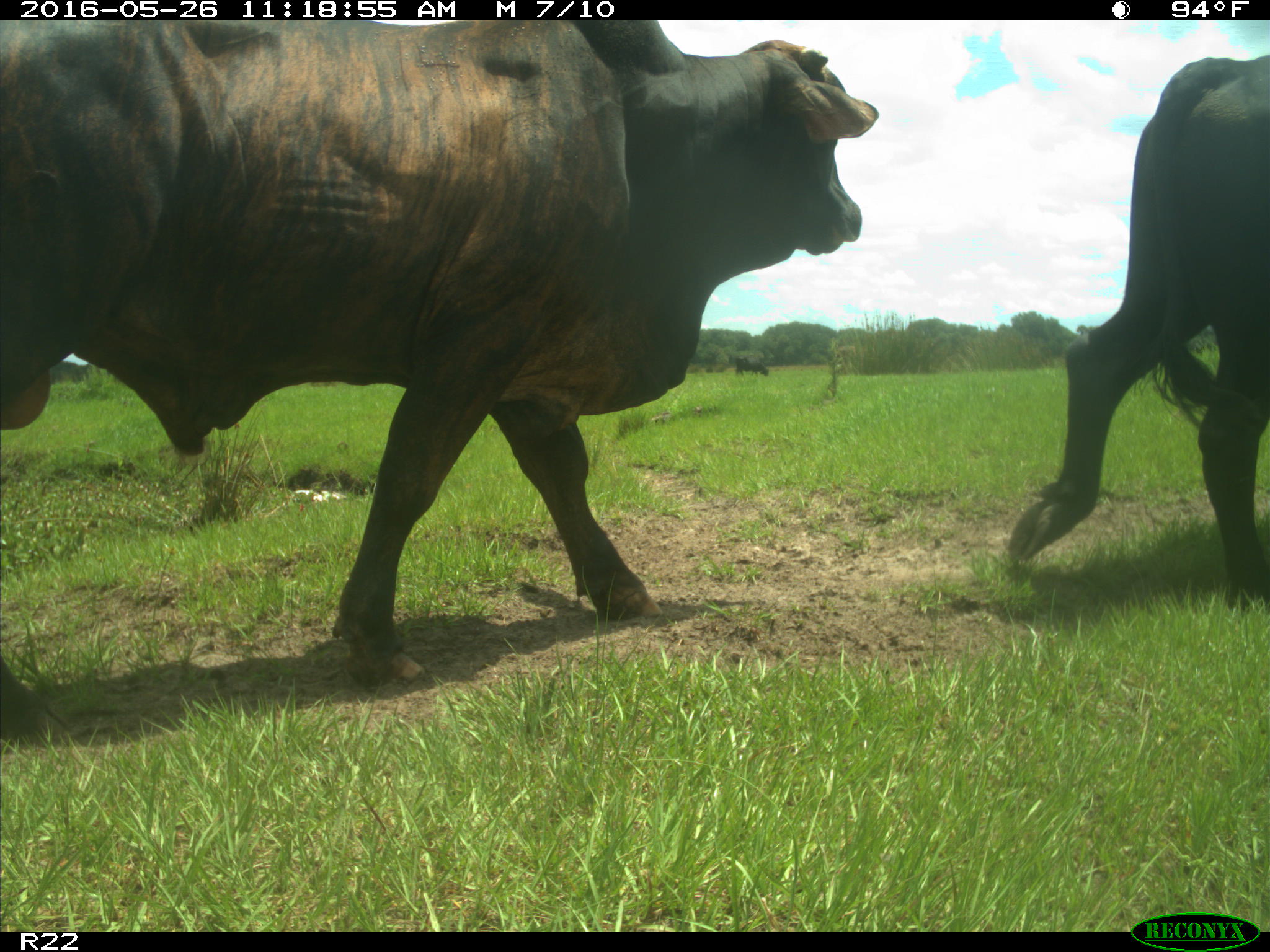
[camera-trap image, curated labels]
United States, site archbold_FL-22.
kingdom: Animalia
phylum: Chordata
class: Mammalia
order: Artiodactyla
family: Bovidae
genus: Bos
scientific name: Bos taurus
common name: domestic cow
Bos taurus (domestic cow).